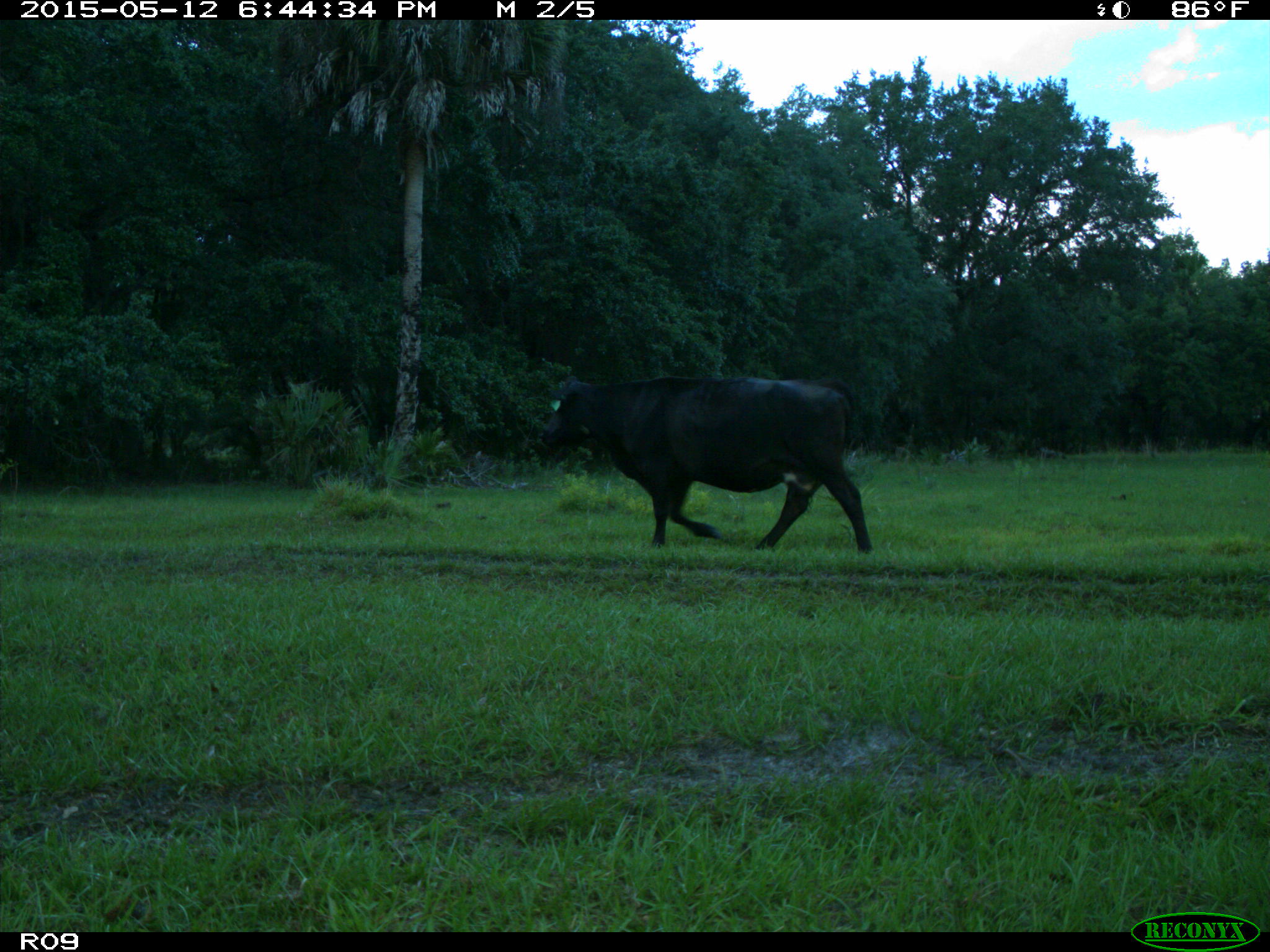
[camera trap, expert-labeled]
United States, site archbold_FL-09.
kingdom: Animalia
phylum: Chordata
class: Mammalia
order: Artiodactyla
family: Bovidae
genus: Bos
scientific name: Bos taurus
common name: domestic cow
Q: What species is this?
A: Bos taurus (domestic cow).